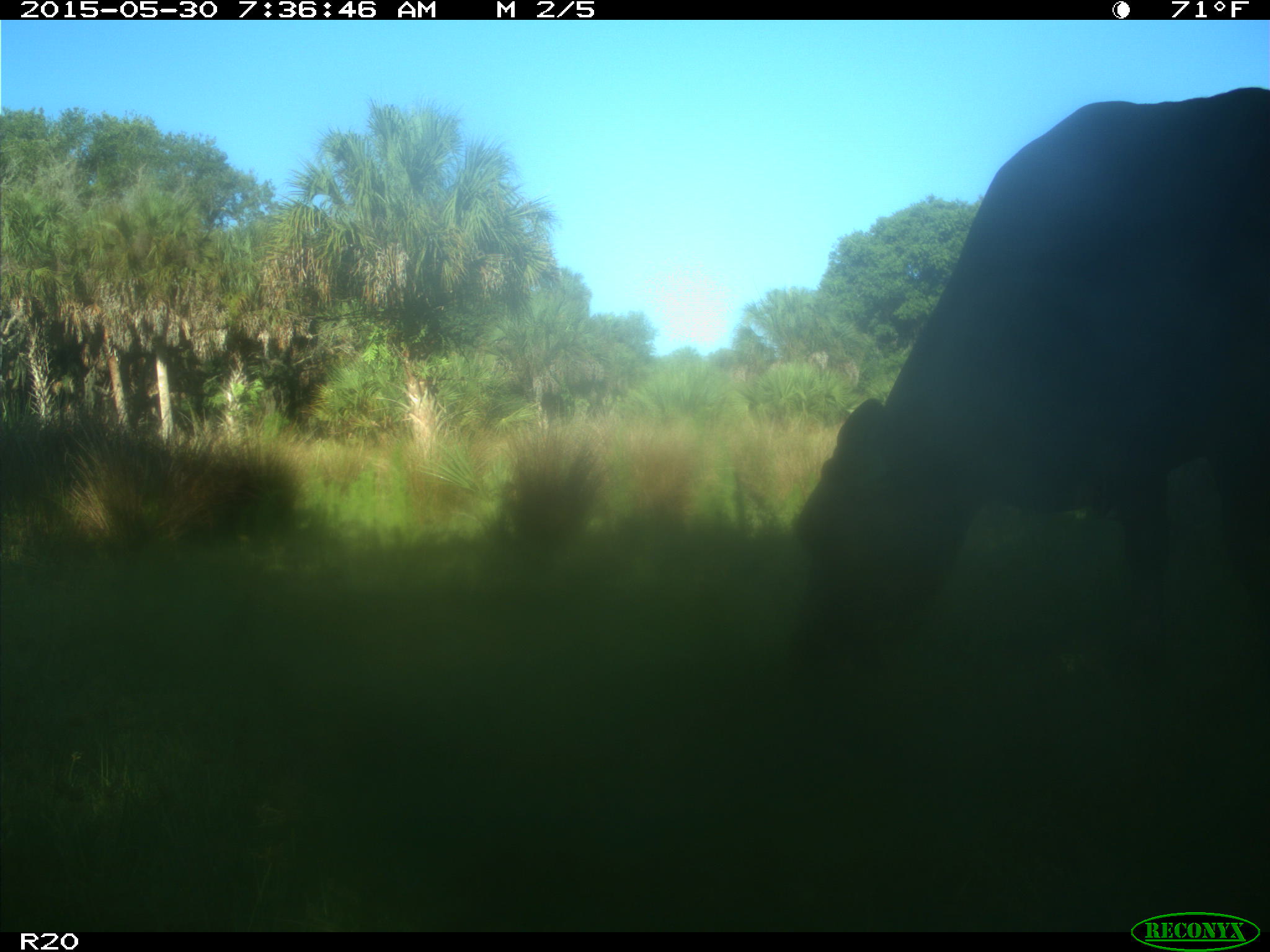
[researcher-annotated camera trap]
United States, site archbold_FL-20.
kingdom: Animalia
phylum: Chordata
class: Mammalia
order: Artiodactyla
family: Bovidae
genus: Bos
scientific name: Bos taurus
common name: domestic cow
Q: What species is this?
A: Bos taurus (domestic cow).